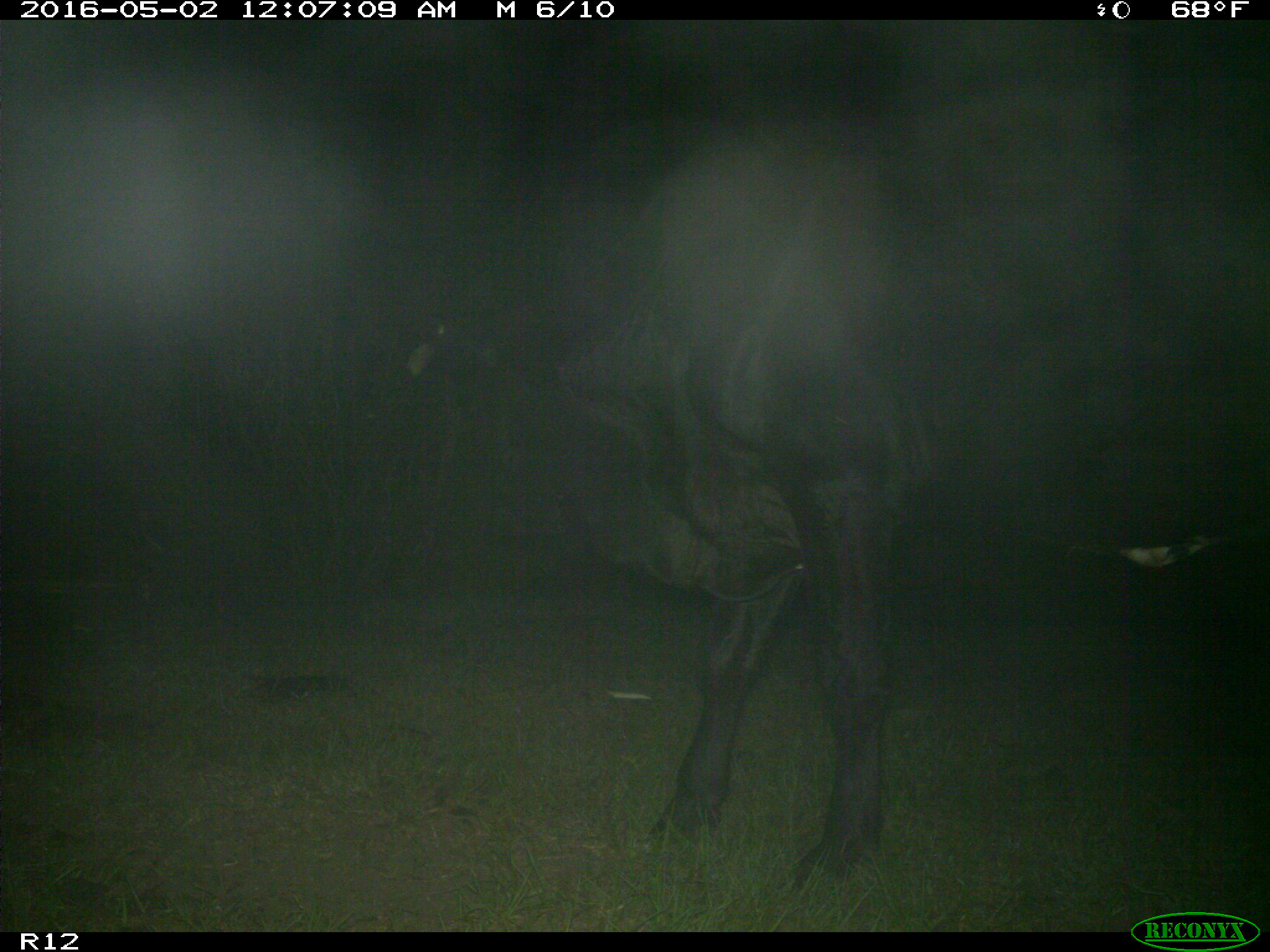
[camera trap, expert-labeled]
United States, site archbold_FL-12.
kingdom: Animalia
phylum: Chordata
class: Mammalia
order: Artiodactyla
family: Bovidae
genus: Bos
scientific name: Bos taurus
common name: domestic cow